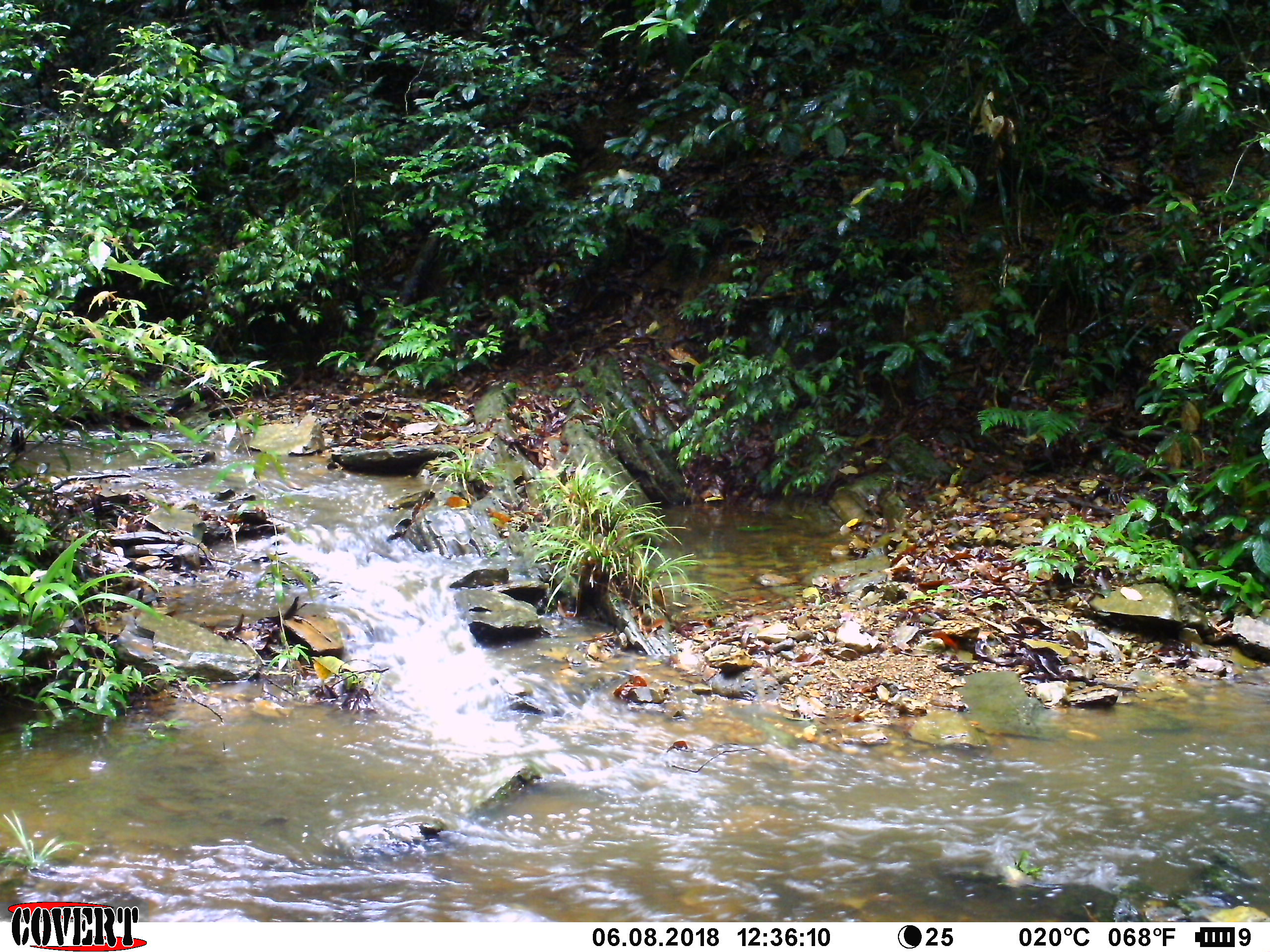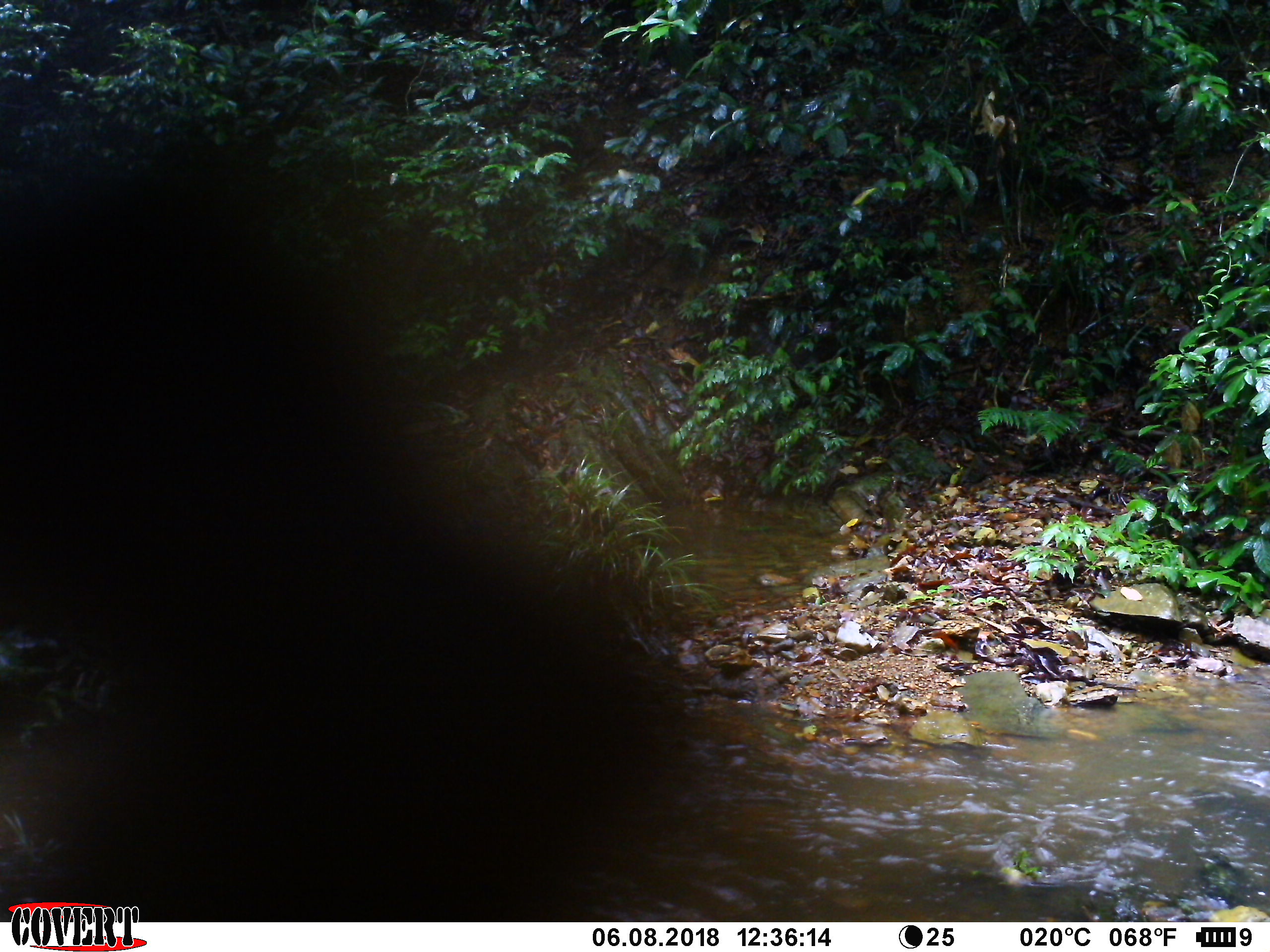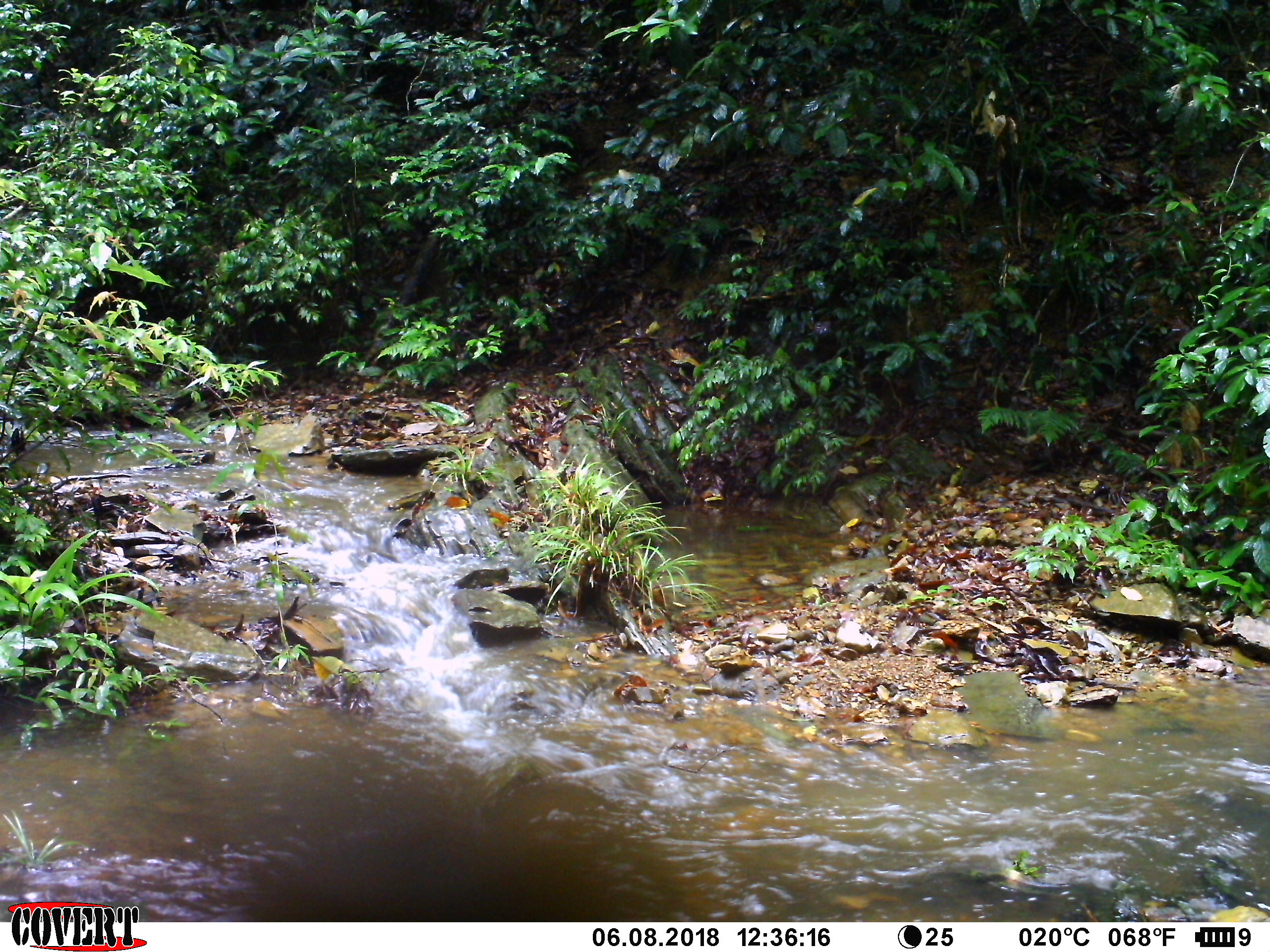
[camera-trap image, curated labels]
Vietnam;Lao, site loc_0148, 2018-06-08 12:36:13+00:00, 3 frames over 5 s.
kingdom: Animalia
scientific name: Animalia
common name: animal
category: unidentified animal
Unidentified animal (animal) (Animalia). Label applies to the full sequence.